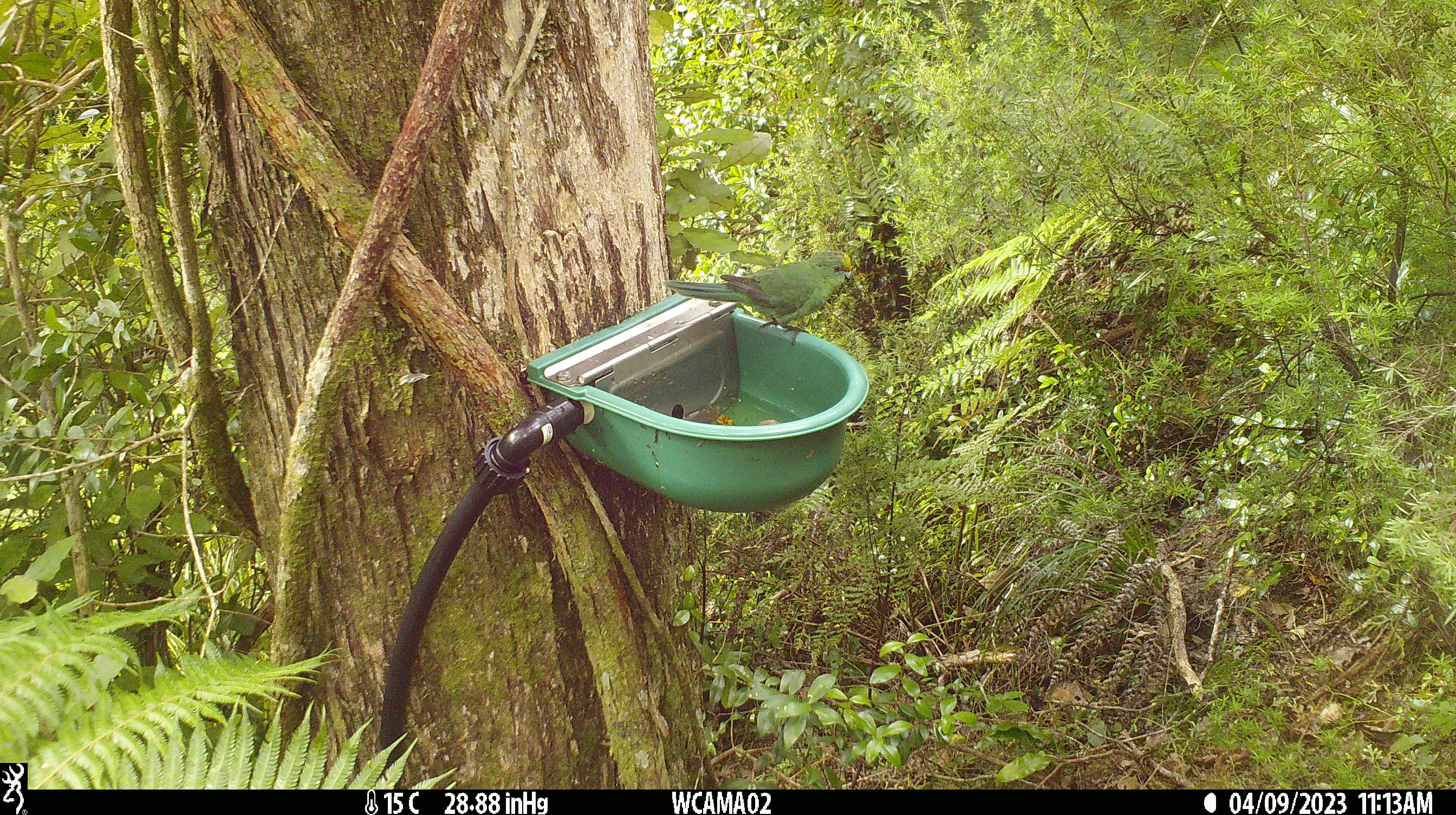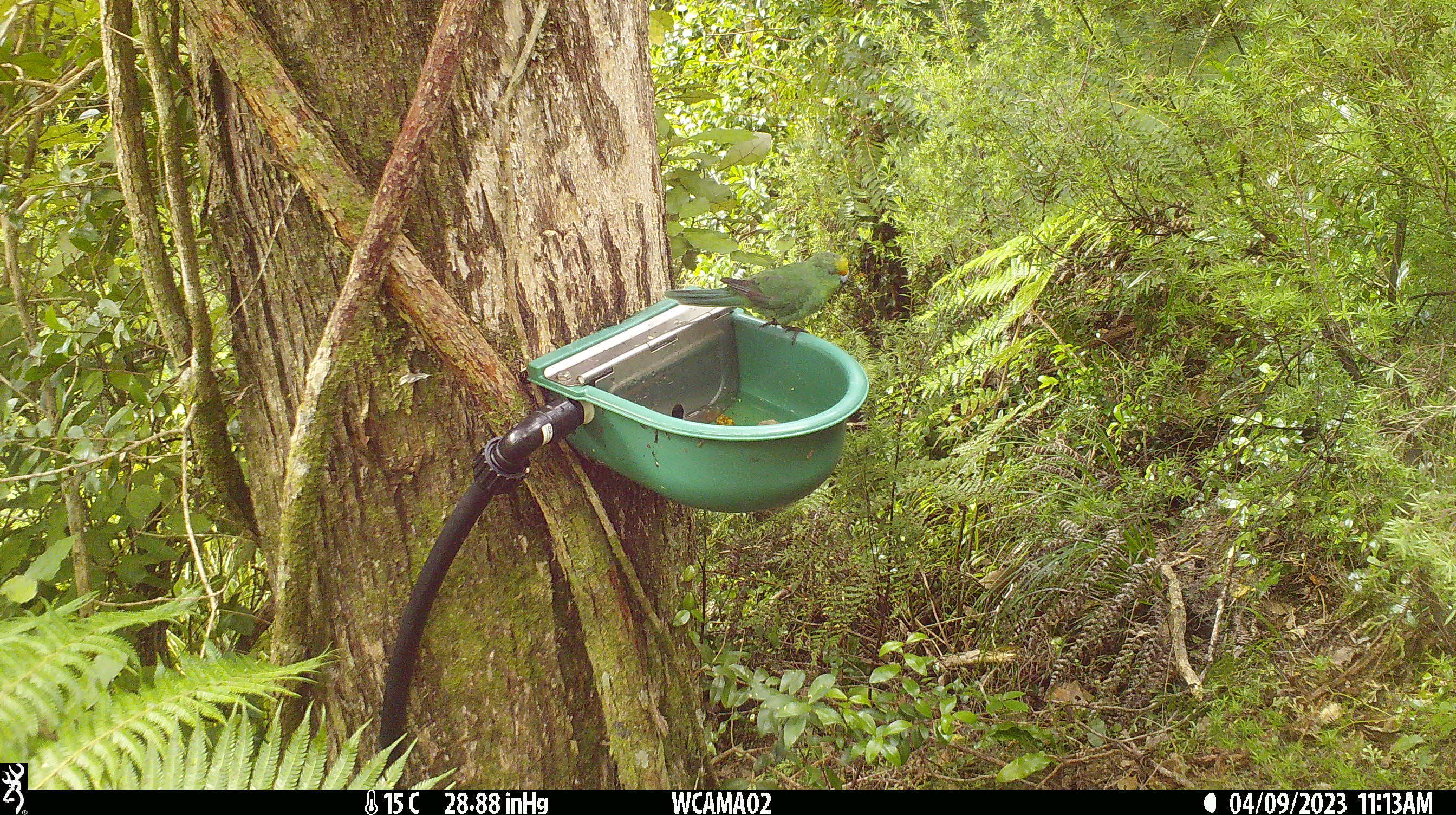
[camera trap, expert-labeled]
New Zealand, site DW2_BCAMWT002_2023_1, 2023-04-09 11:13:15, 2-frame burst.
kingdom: Animalia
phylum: Chordata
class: Aves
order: Psittaciformes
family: Psittaculidae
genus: Cyanoramphus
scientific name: Cyanoramphus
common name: parakeet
Parakeet (Cyanoramphus).